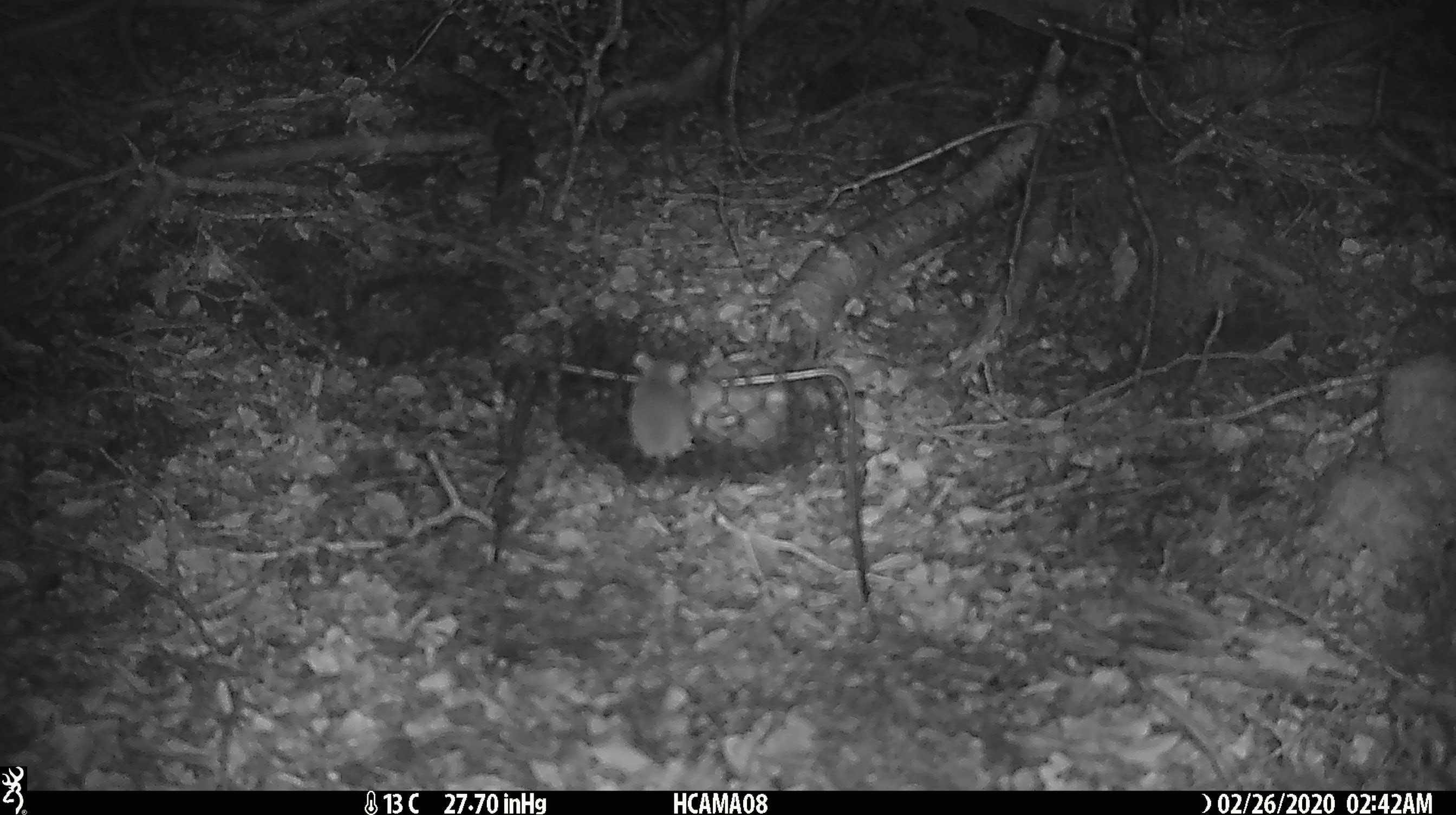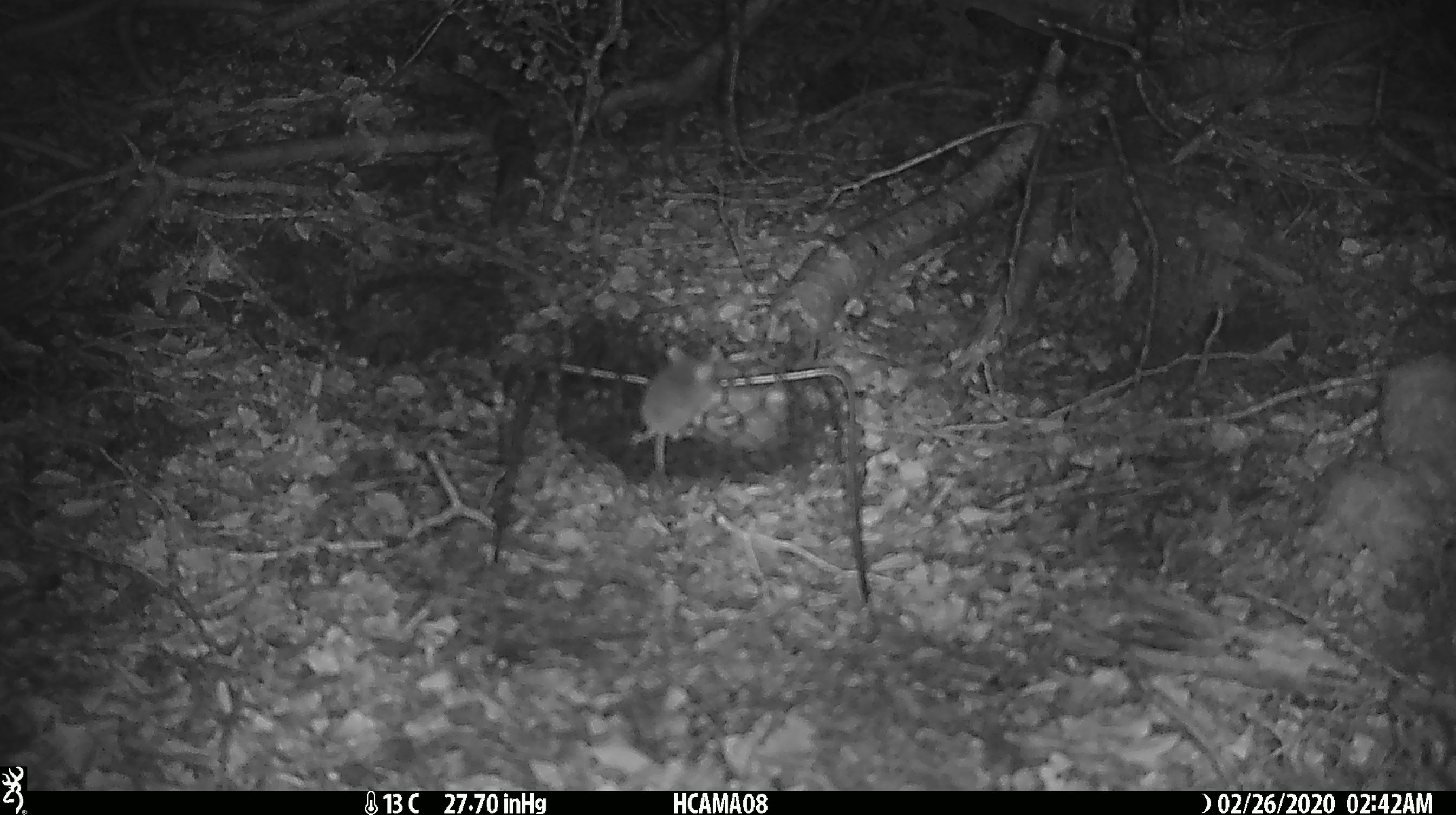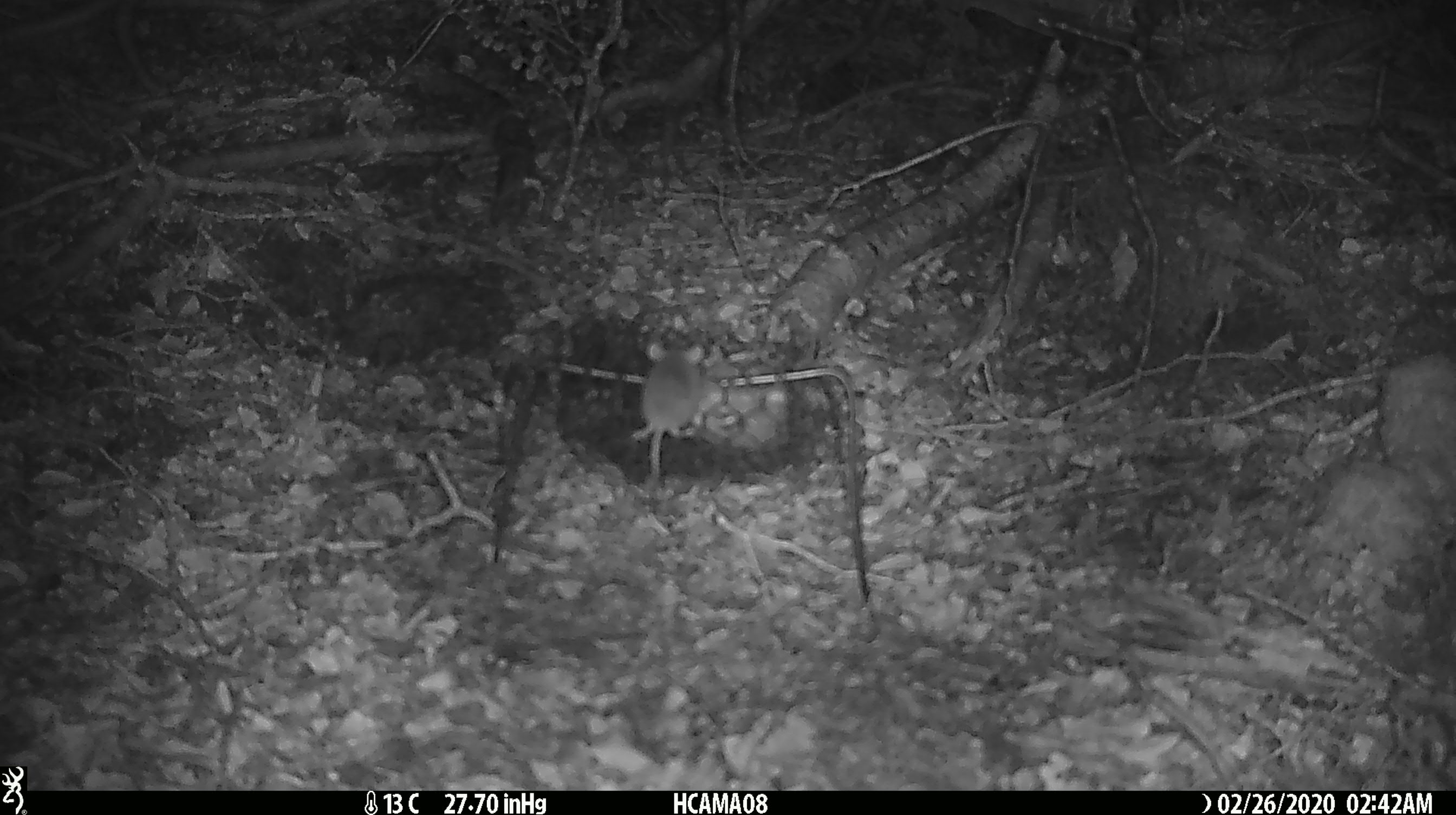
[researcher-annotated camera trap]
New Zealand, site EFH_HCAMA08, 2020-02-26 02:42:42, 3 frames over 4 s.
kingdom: Animalia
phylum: Chordata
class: Mammalia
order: Rodentia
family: Muridae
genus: Mus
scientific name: Mus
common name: mouse